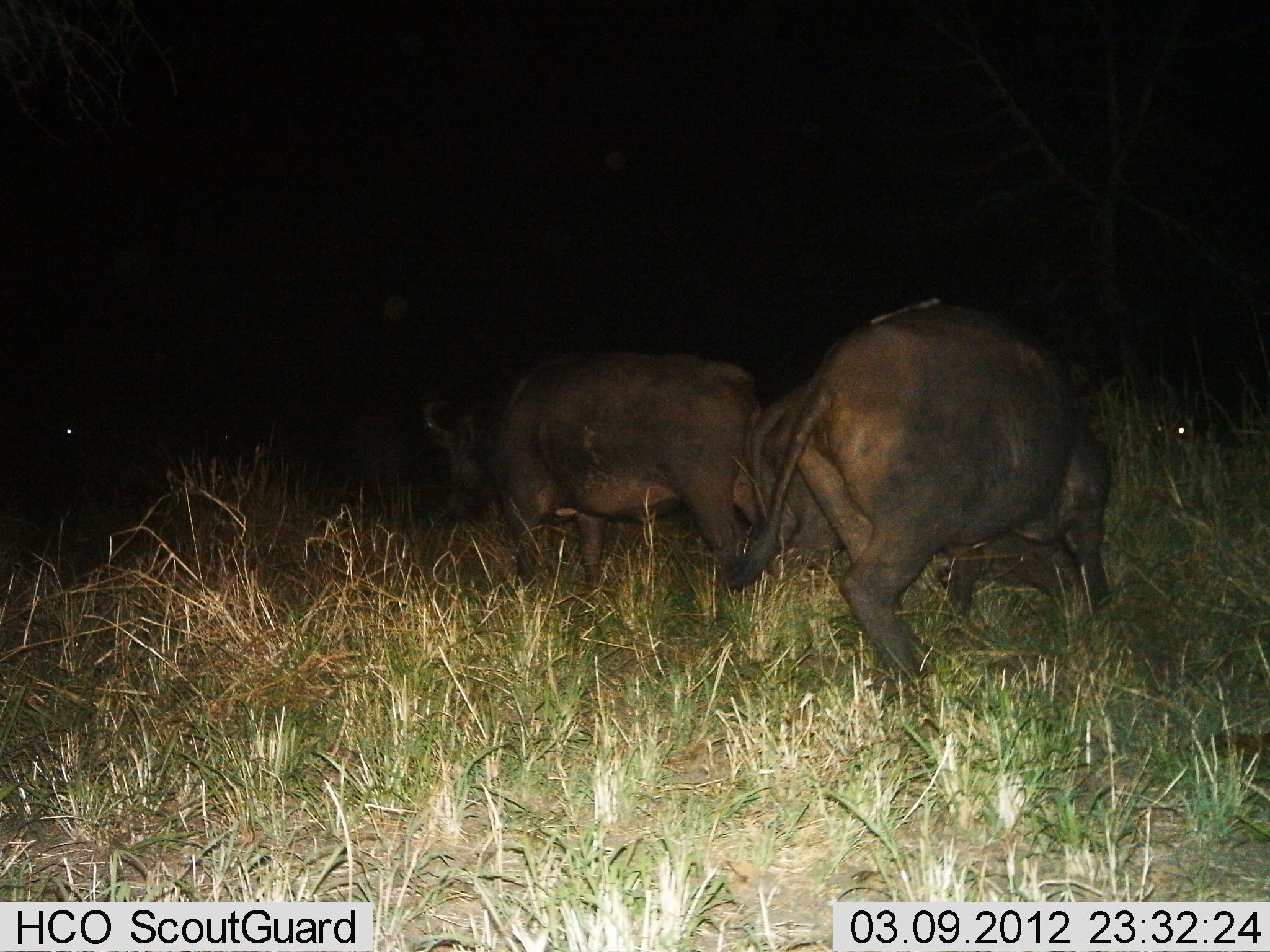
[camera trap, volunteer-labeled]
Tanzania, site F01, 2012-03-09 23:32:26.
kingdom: Animalia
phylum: Chordata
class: Mammalia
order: Artiodactyla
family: Bovidae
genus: Syncerus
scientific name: Syncerus caffer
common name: cape buffalo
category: buffalo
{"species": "buffalo (cape buffalo) (Syncerus caffer)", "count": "3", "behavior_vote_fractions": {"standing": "43%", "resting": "4%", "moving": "78%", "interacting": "4%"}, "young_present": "4%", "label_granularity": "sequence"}